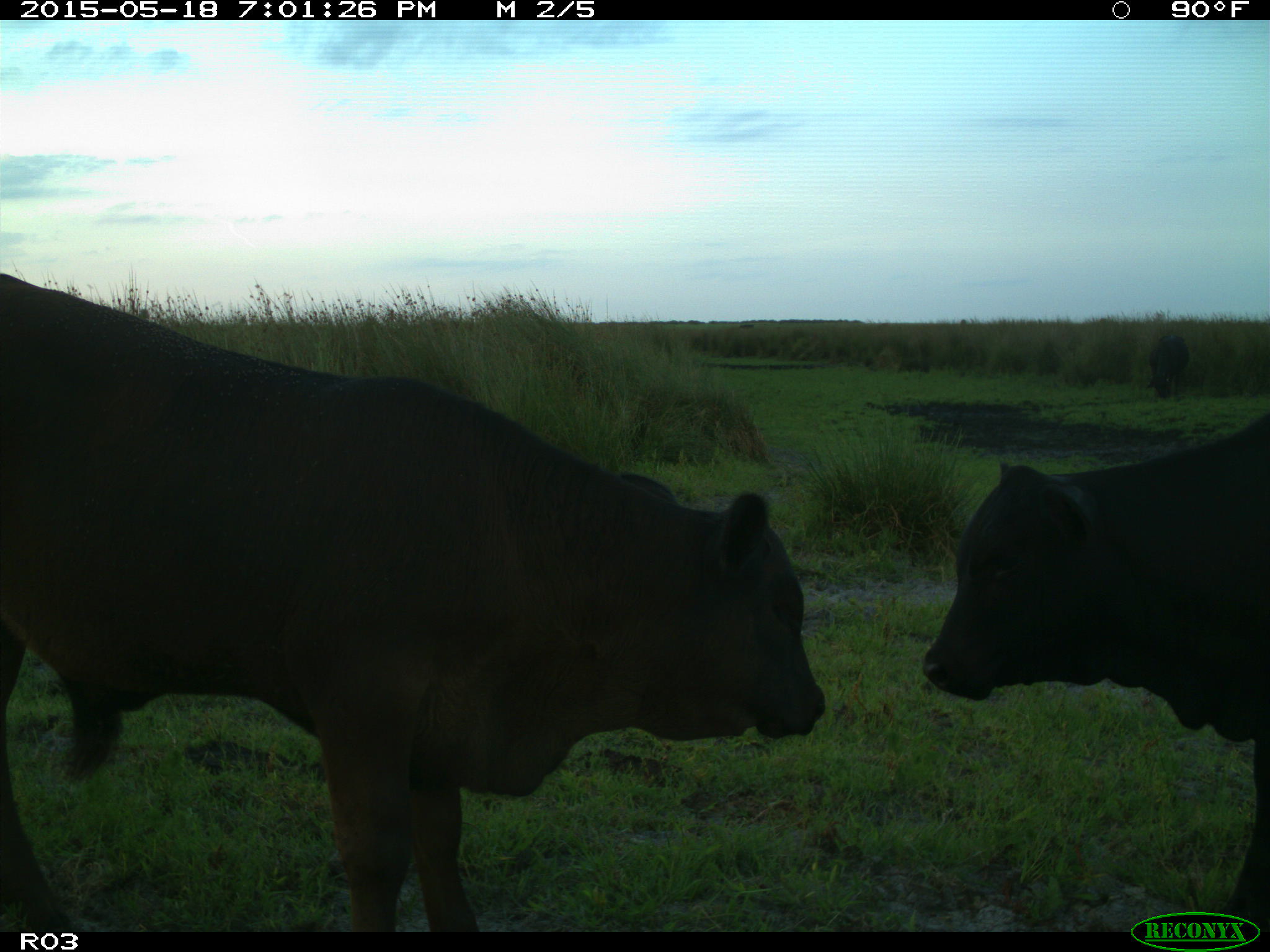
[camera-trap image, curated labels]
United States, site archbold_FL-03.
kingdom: Animalia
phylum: Chordata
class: Mammalia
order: Artiodactyla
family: Bovidae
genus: Bos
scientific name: Bos taurus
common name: domestic cow